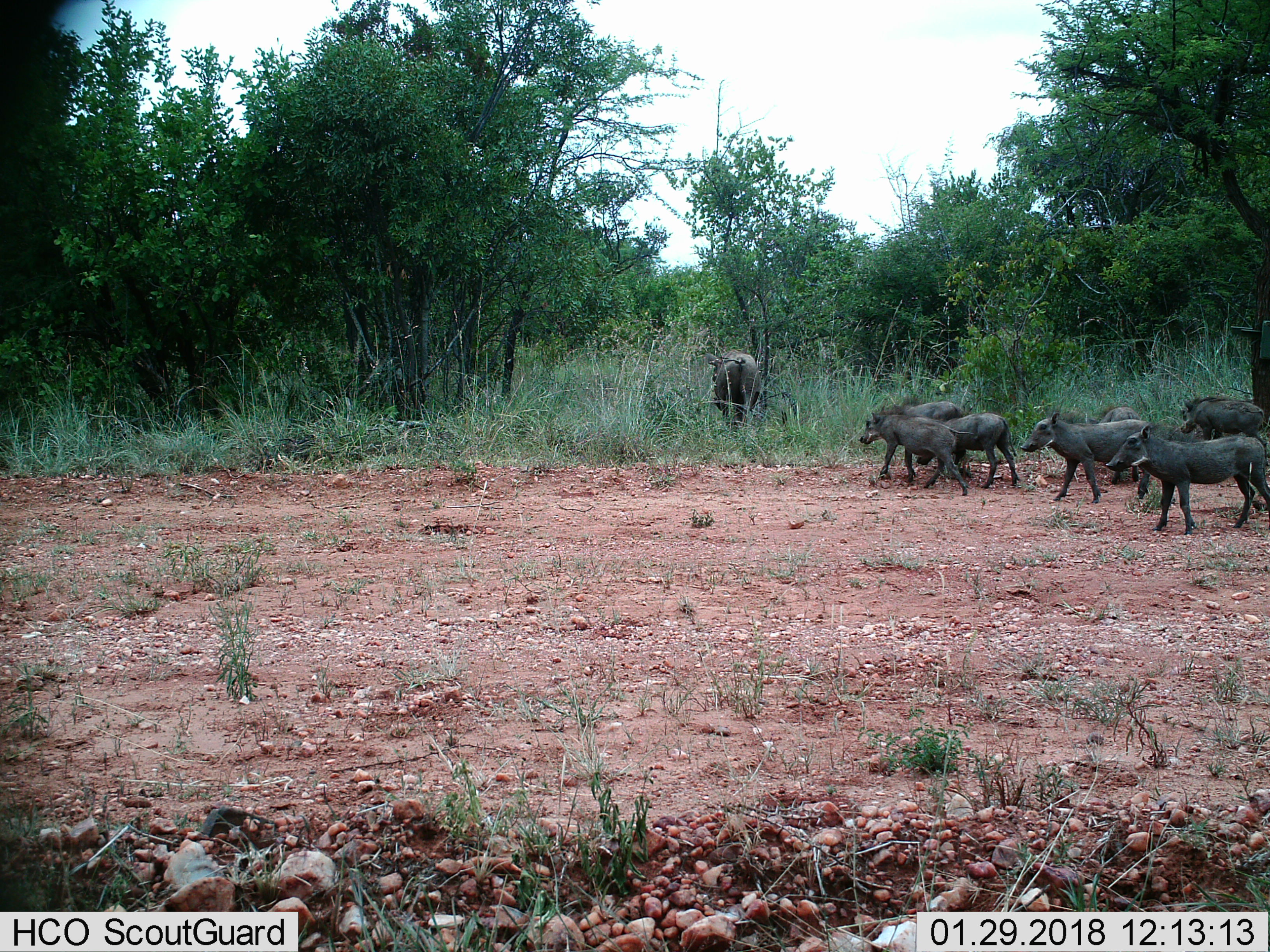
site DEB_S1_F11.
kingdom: Animalia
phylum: Chordata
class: Mammalia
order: Artiodactyla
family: Suidae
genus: Phacochoerus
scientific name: Phacochoerus africanus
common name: warthog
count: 8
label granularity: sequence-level